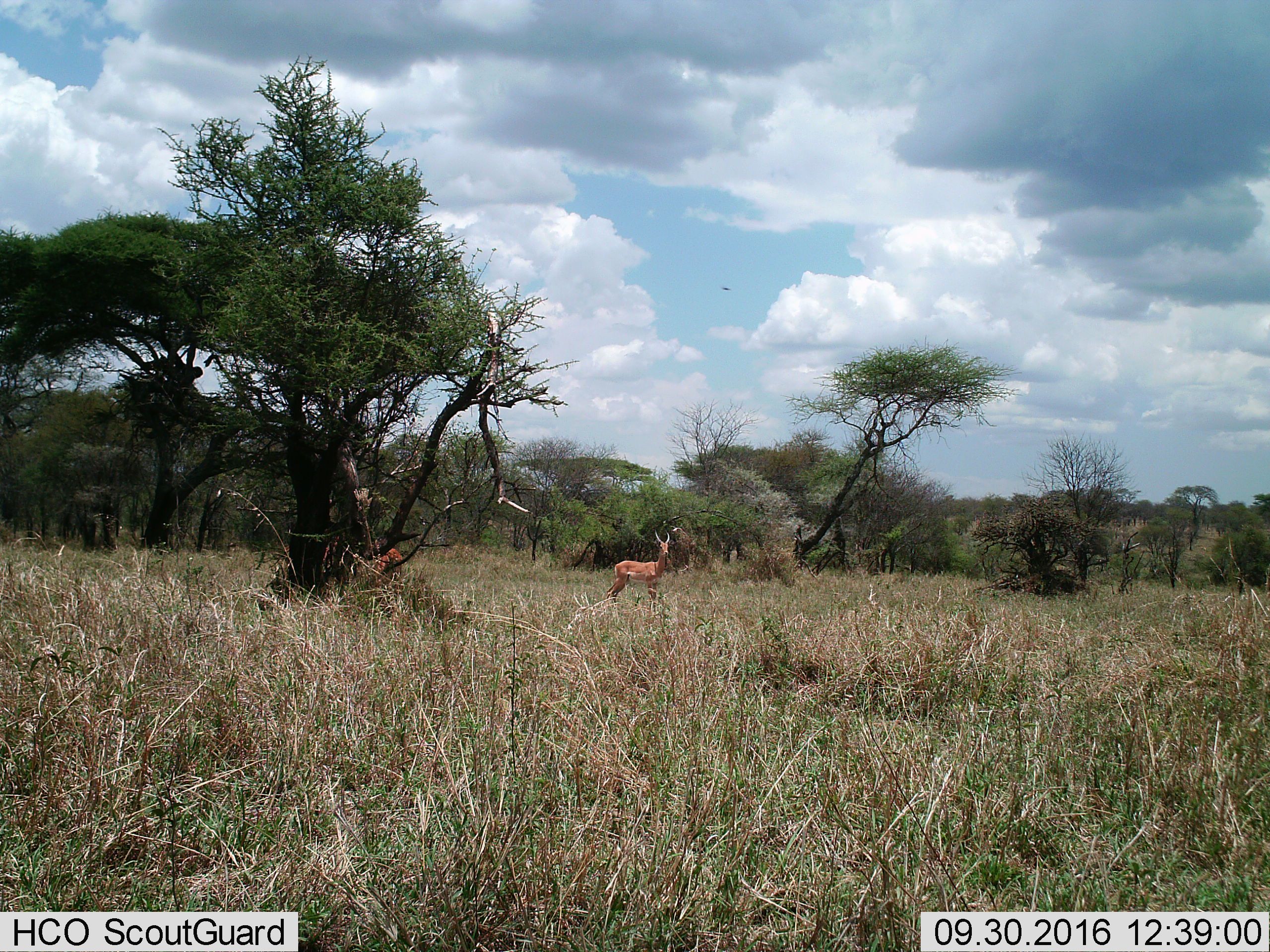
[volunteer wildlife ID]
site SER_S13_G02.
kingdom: Animalia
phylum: Chordata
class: Mammalia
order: Artiodactyla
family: Bovidae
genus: Aepyceros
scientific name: Aepyceros melampus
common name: impala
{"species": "impala (Aepyceros melampus)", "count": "1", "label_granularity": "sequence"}